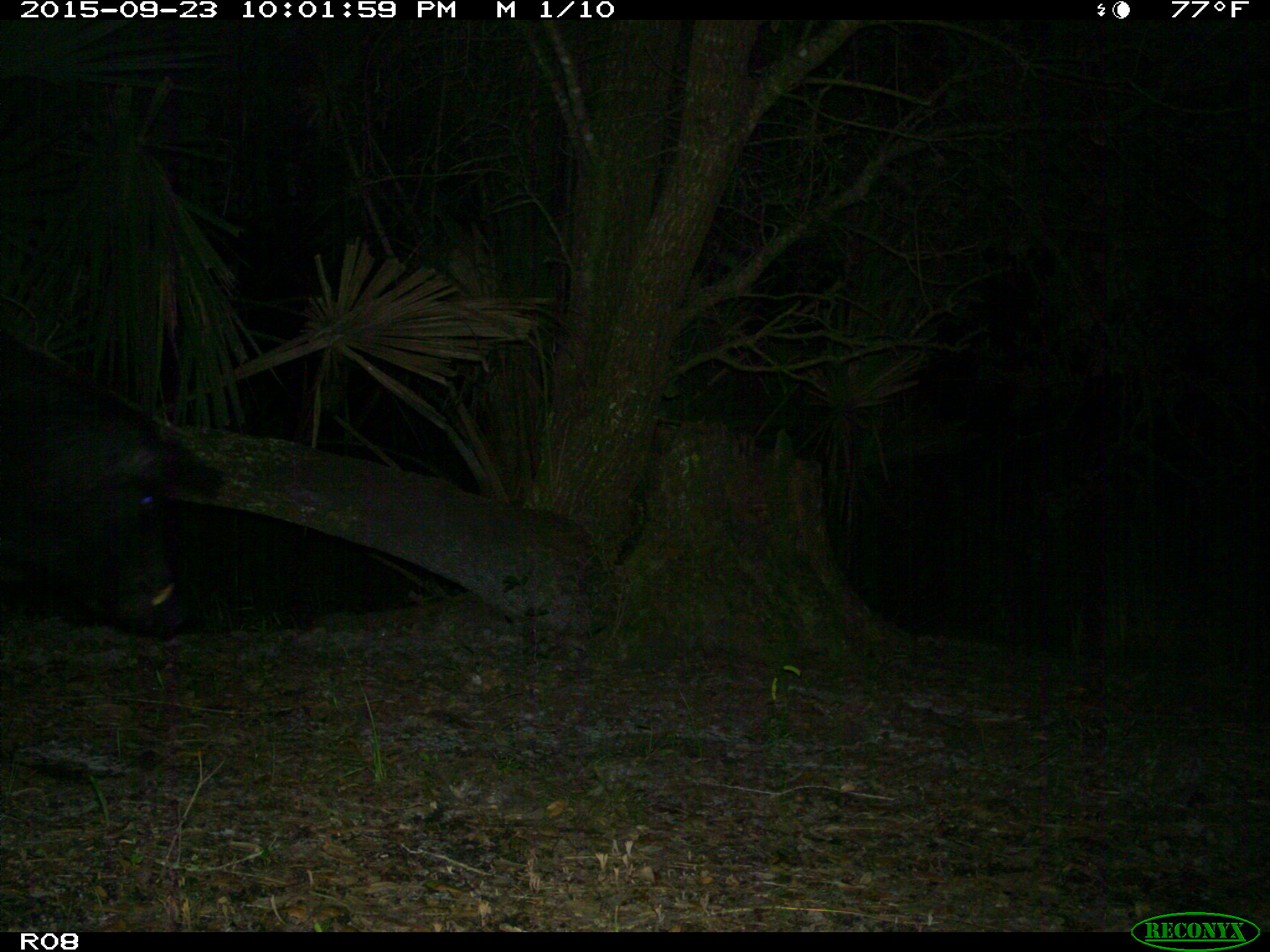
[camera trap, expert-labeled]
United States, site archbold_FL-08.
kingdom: Animalia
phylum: Chordata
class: Mammalia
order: Artiodactyla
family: Suidae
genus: Sus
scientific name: Sus scrofa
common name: wild boar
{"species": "Sus scrofa (wild boar)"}